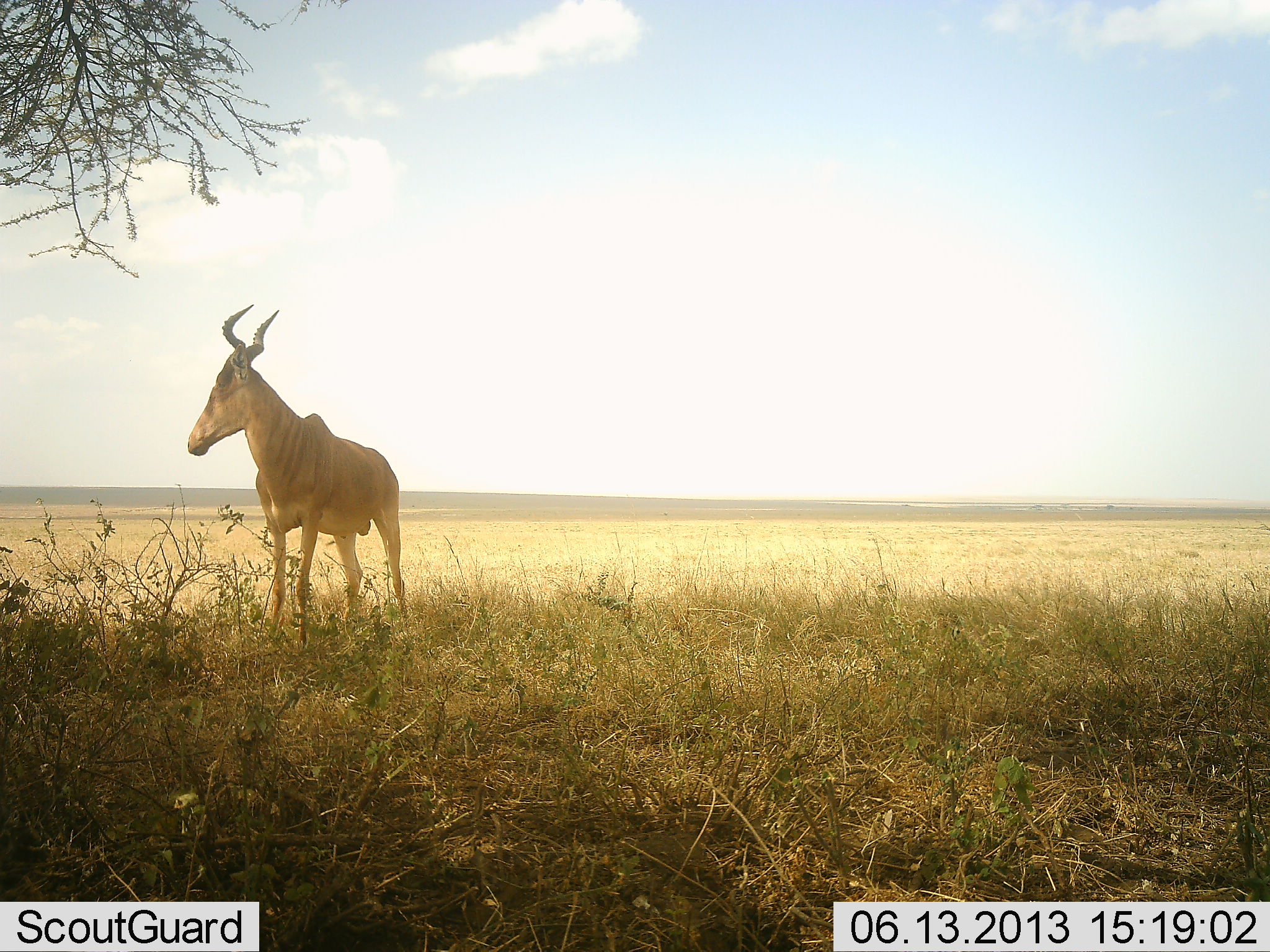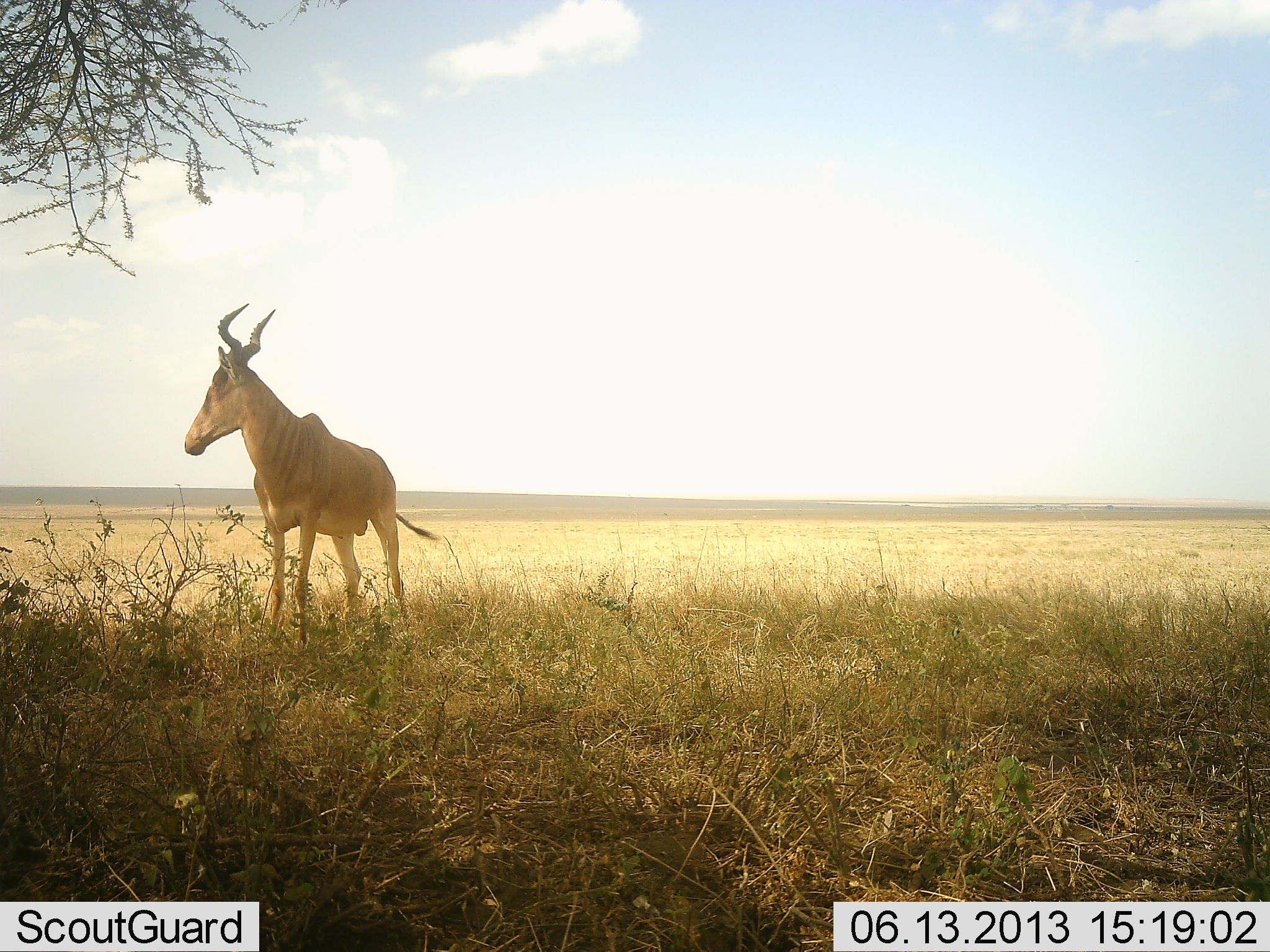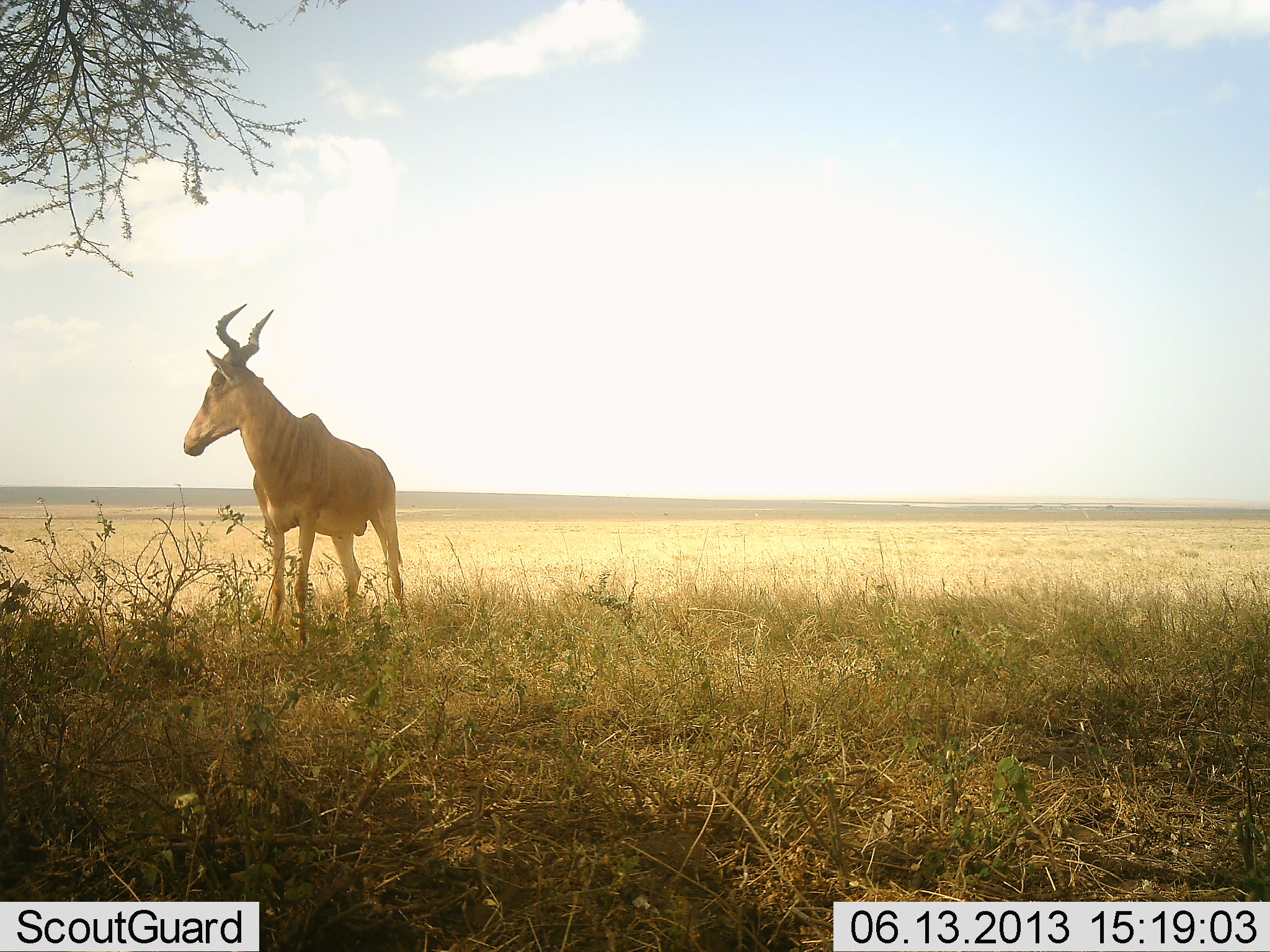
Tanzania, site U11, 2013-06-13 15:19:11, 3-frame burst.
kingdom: Animalia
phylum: Chordata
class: Mammalia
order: Artiodactyla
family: Bovidae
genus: Alcelaphus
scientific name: Alcelaphus buselaphus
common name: hartebeest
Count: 1.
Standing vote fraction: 100%.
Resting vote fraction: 0%.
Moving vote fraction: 0%.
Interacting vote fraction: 0%.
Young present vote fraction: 0%.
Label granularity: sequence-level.